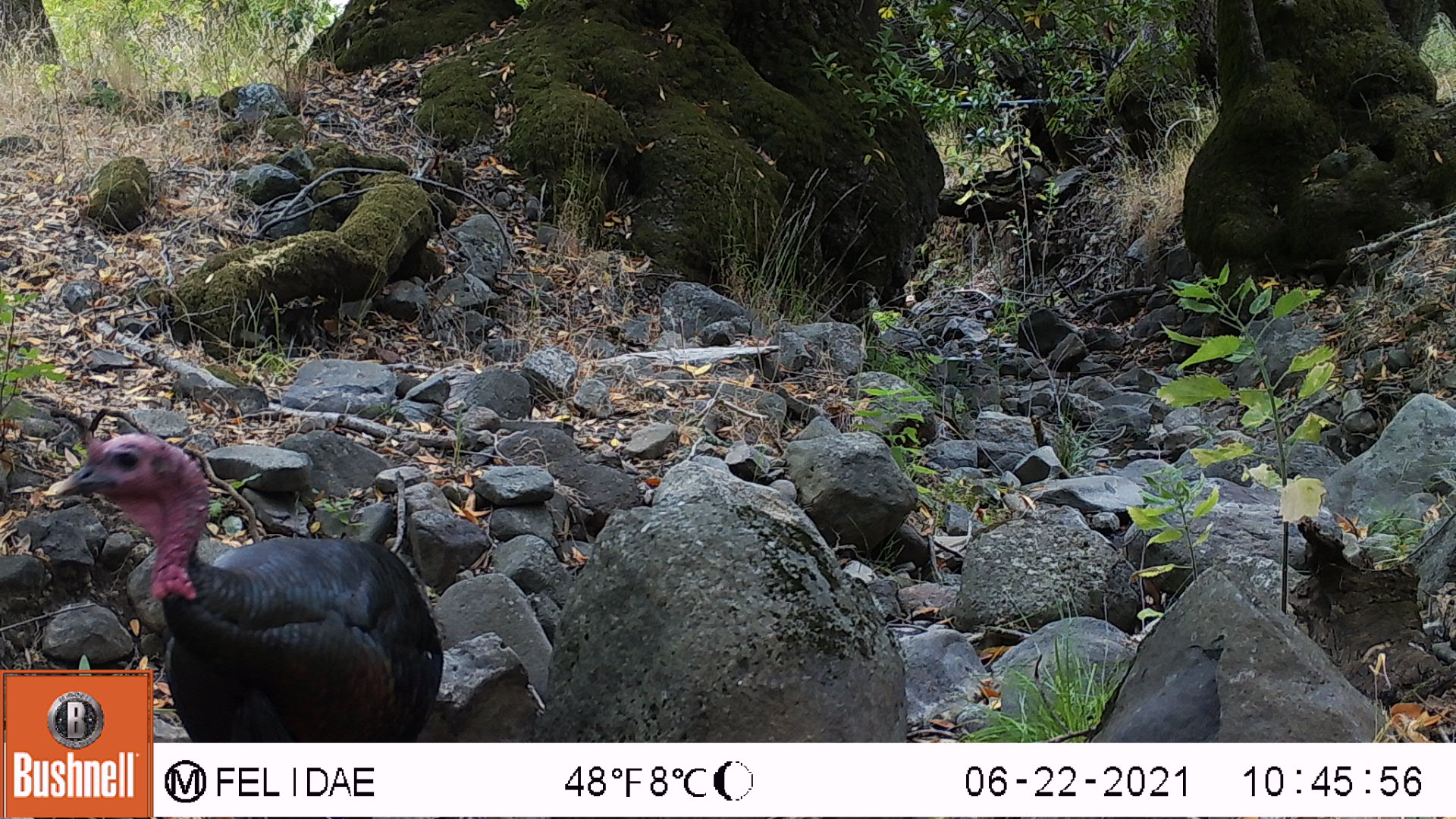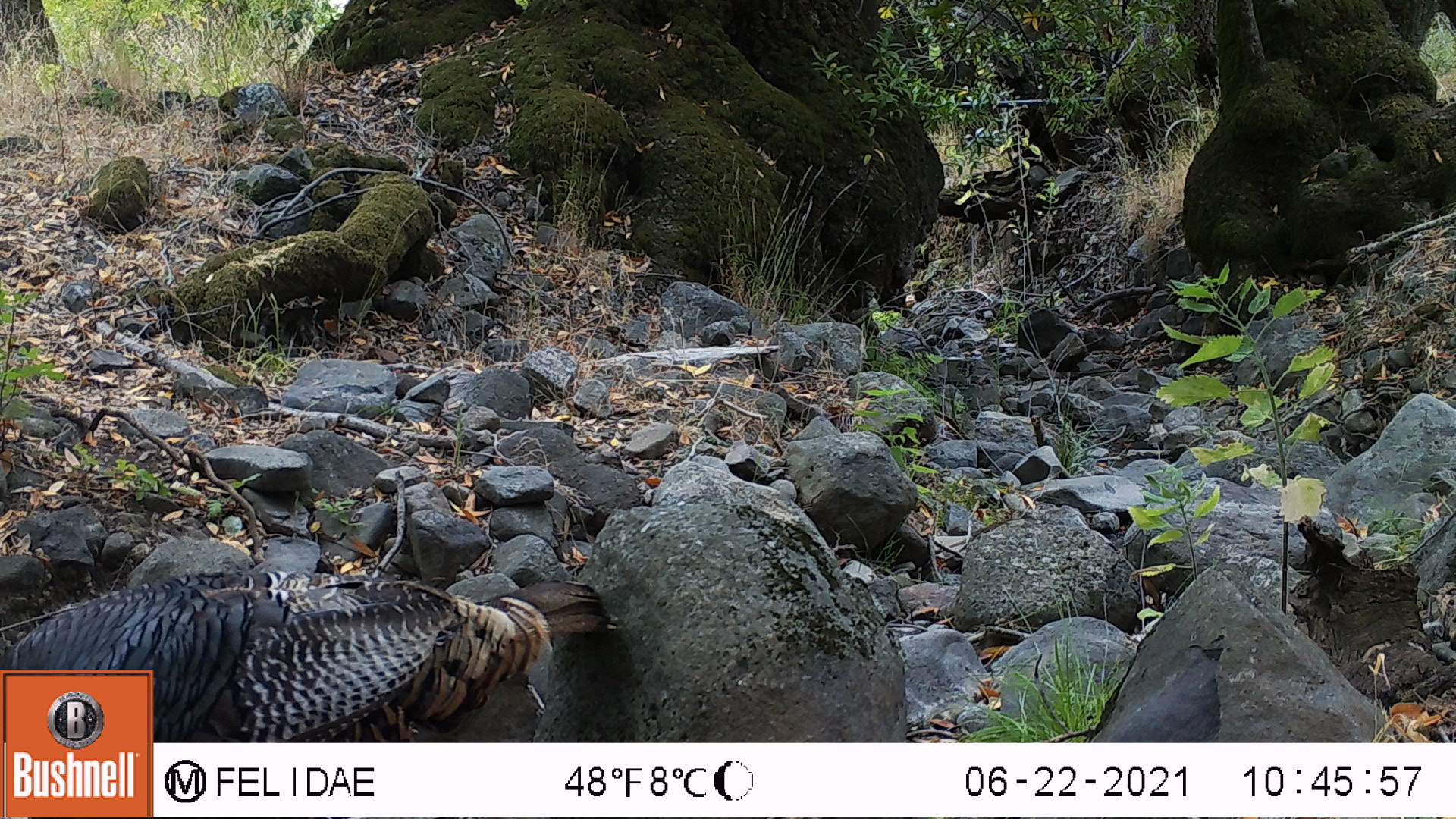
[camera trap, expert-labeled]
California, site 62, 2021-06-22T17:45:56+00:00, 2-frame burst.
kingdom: Animalia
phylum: Chordata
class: Aves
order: Galliformes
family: Phasianidae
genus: Meleagris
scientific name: Meleagris gallopavo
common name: turkey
Turkey (Meleagris gallopavo).